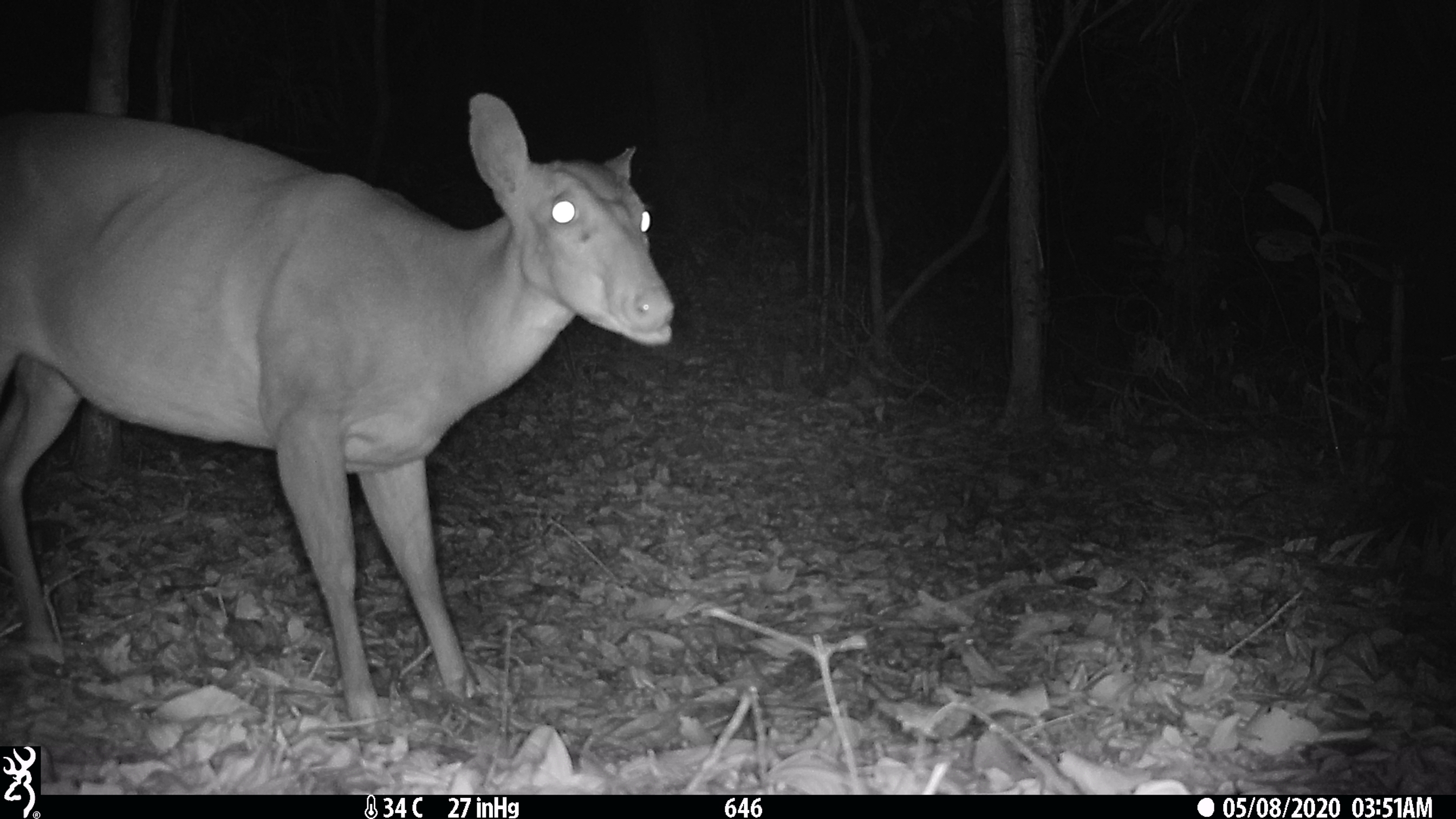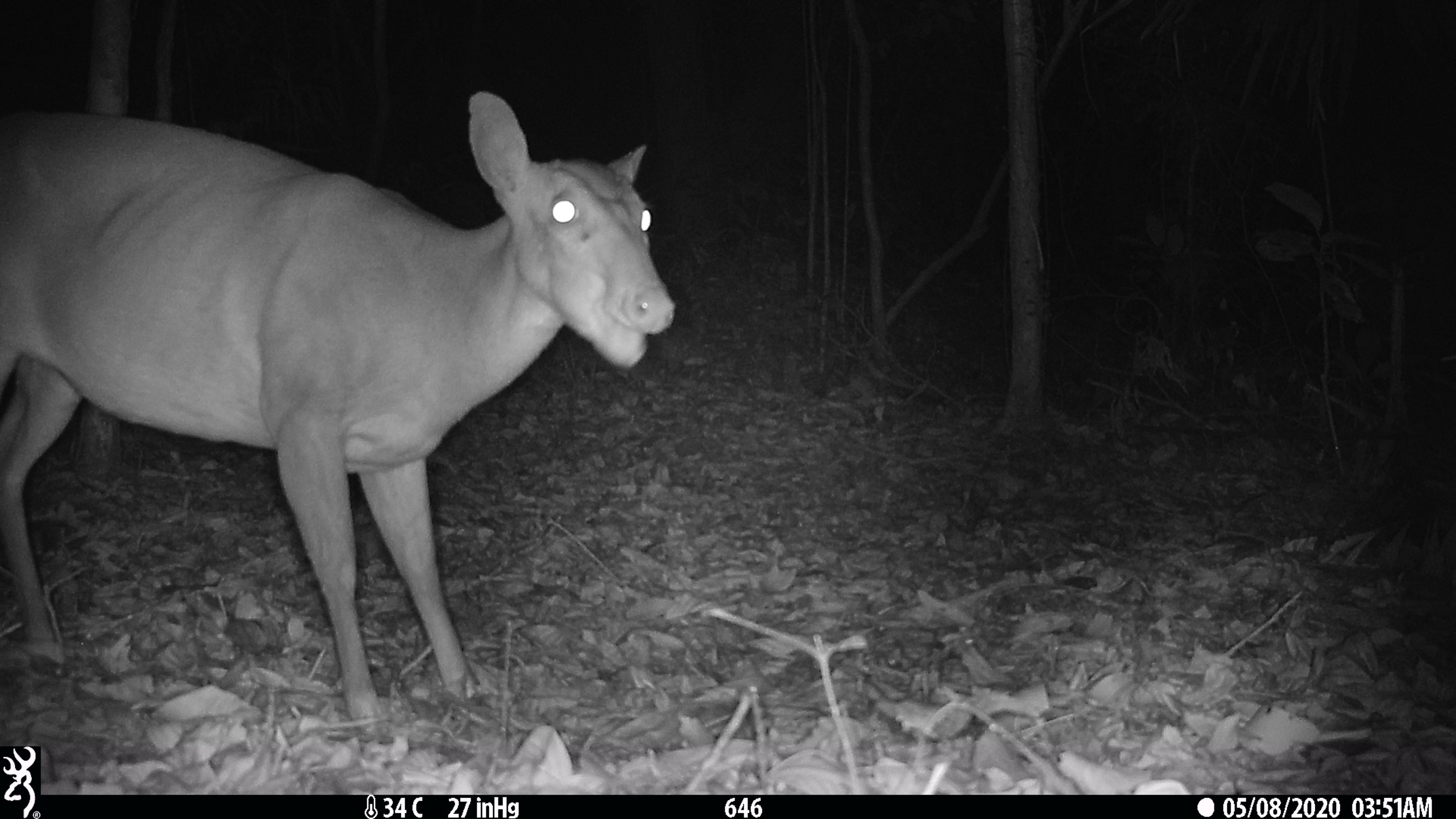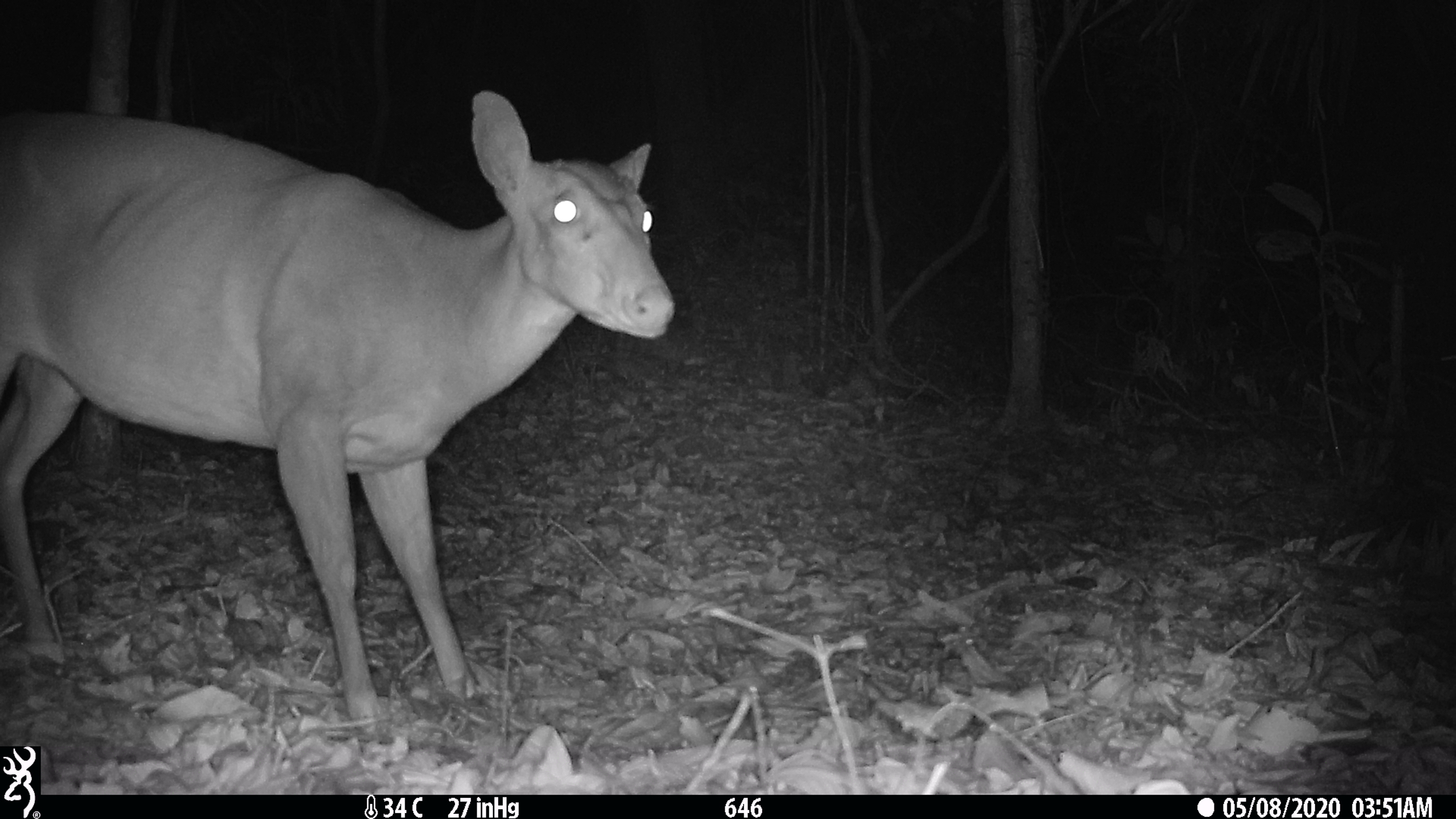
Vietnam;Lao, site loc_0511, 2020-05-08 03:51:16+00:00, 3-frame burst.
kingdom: Animalia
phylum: Chordata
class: Mammalia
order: Artiodactyla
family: Cervidae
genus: Muntiacus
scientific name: Muntiacus vuquangensis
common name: large-antlered muntjac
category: large antlered muntjac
Large antlered muntjac (large-antlered muntjac) (Muntiacus vuquangensis). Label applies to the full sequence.